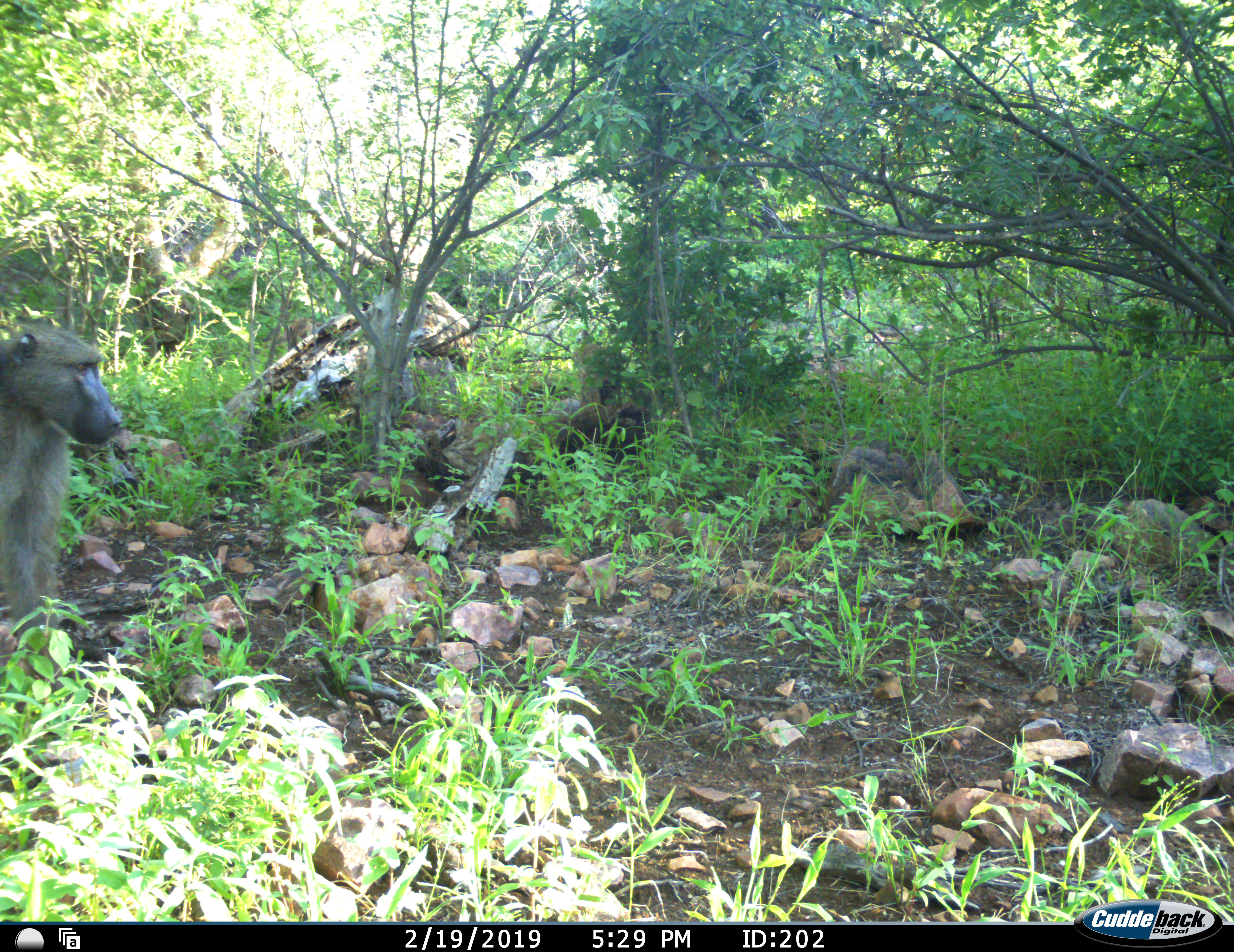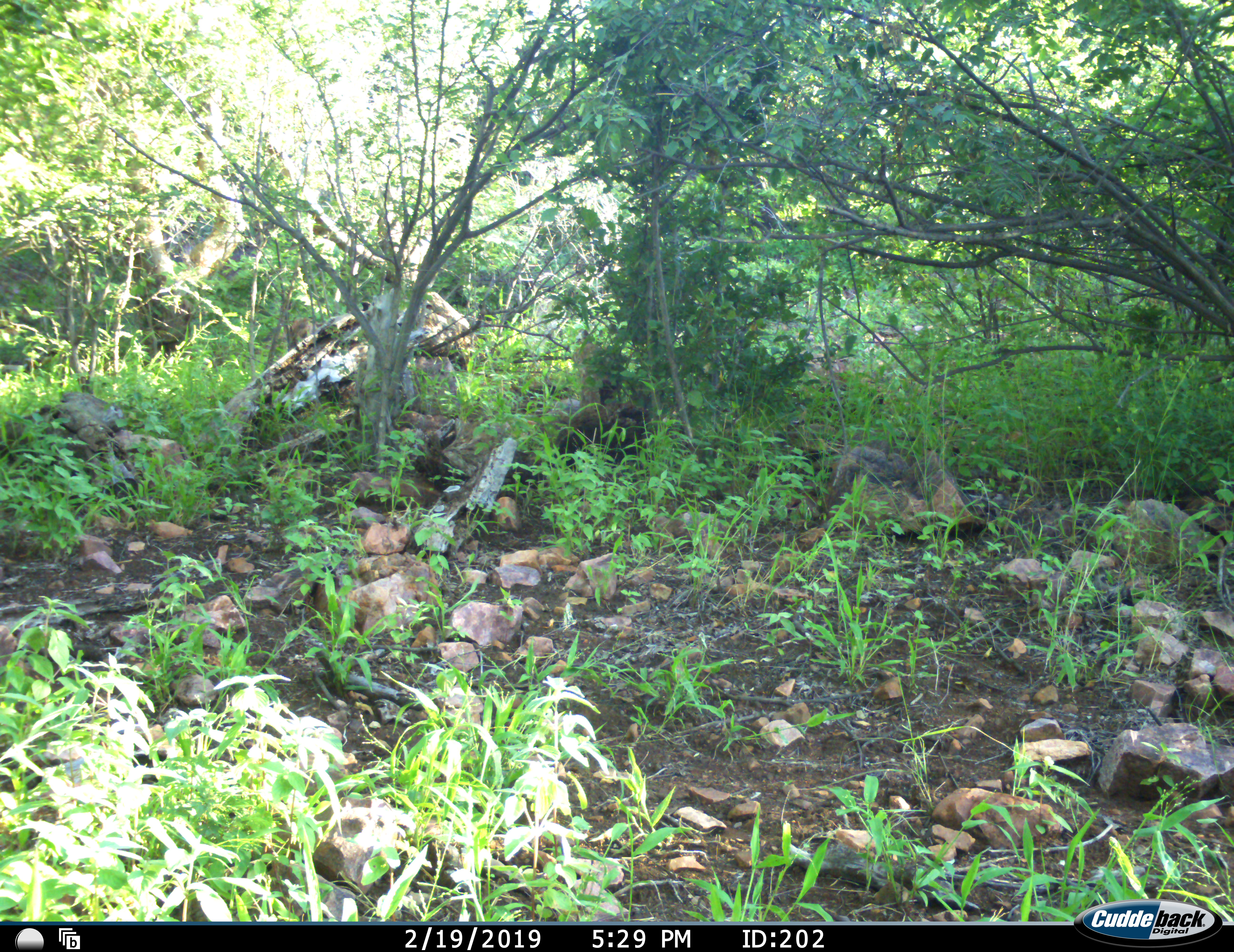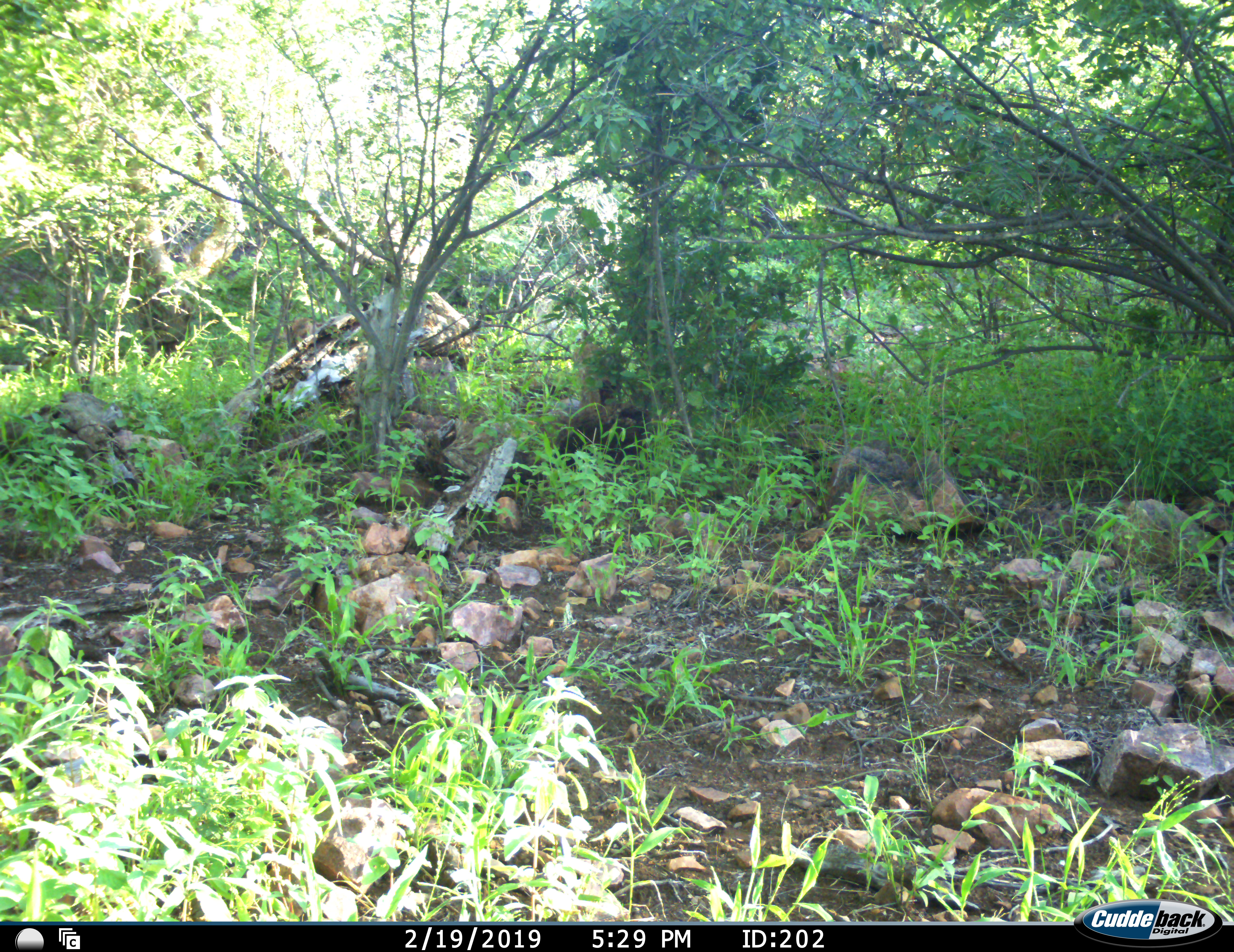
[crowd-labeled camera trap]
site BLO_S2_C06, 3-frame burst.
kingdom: Animalia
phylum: Chordata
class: Mammalia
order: Primates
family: Cercopithecidae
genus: Papio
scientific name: Papio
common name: baboon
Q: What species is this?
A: Baboon (Papio).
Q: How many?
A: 1.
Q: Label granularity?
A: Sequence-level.